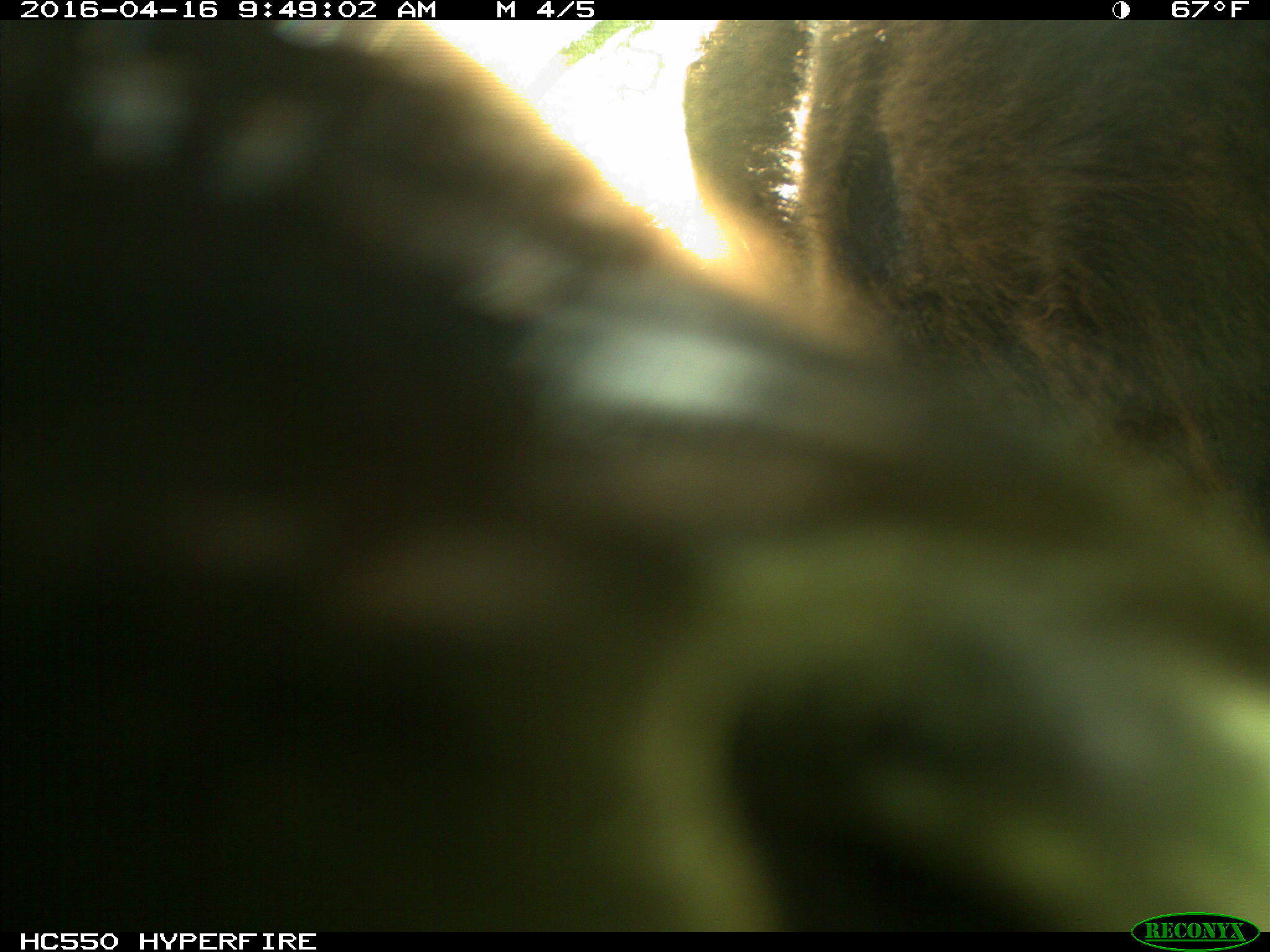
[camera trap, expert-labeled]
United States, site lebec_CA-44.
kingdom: Animalia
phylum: Chordata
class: Mammalia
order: Artiodactyla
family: Bovidae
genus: Bos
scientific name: Bos taurus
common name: domestic cow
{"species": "Bos taurus (domestic cow)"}